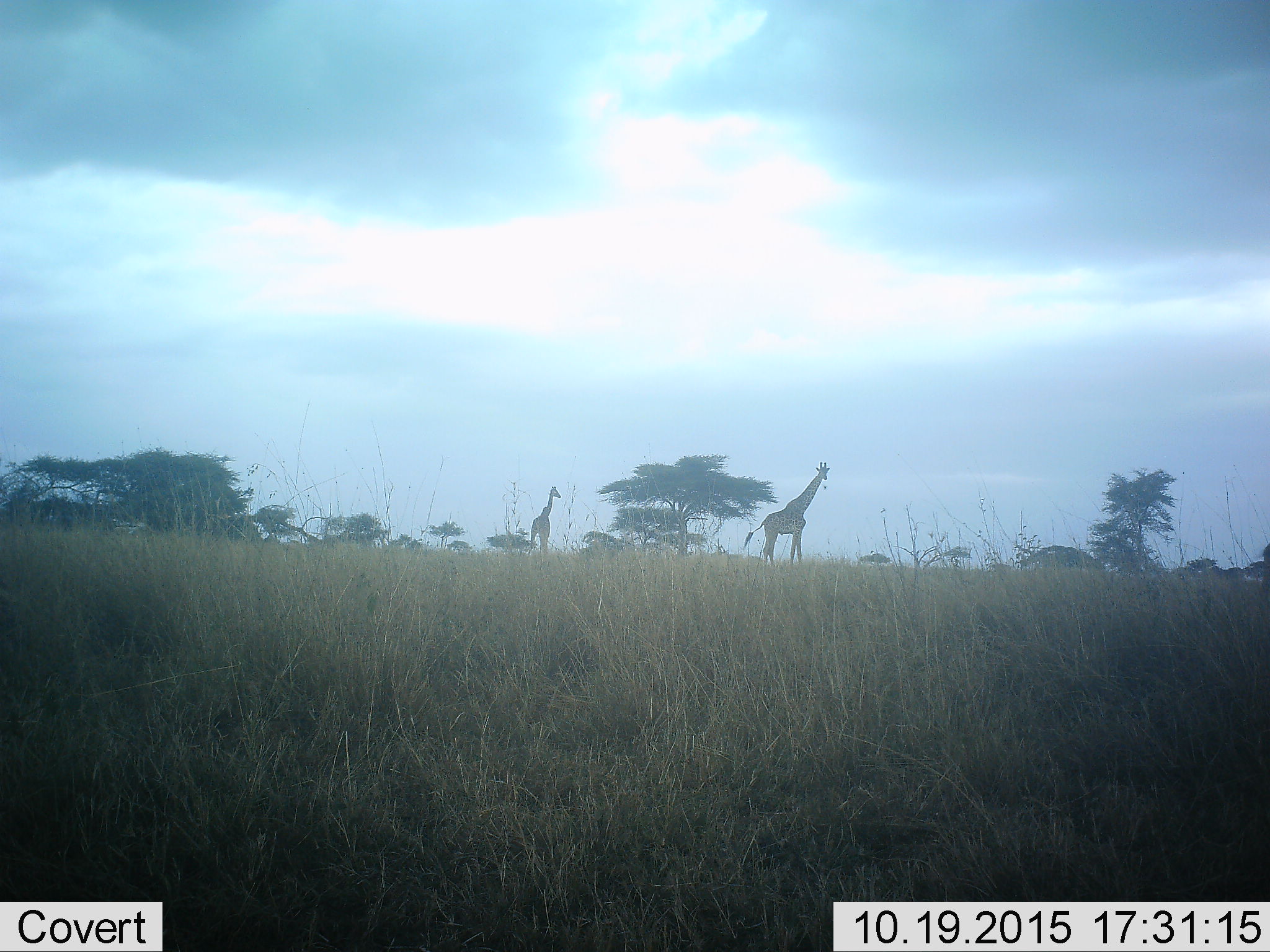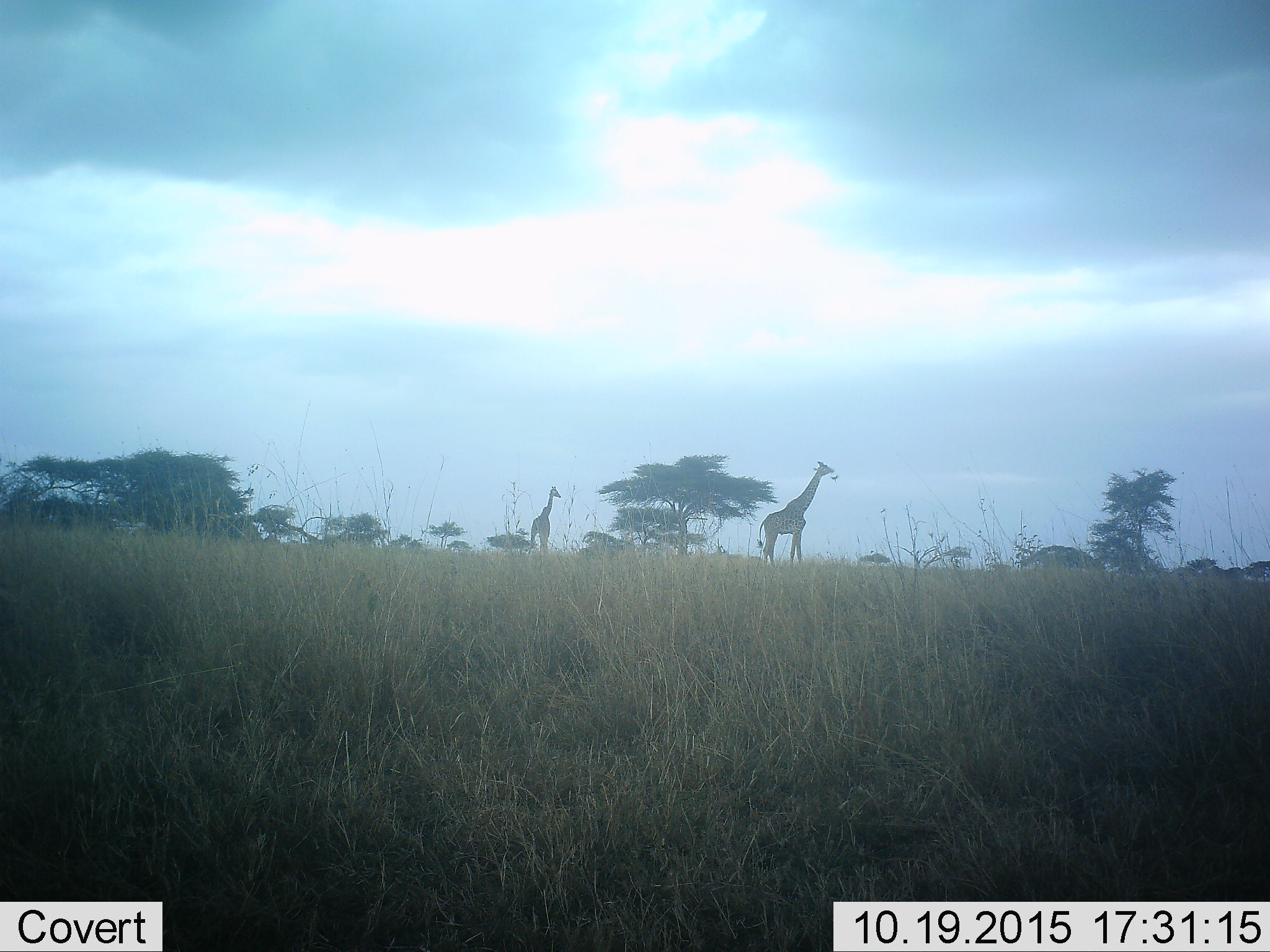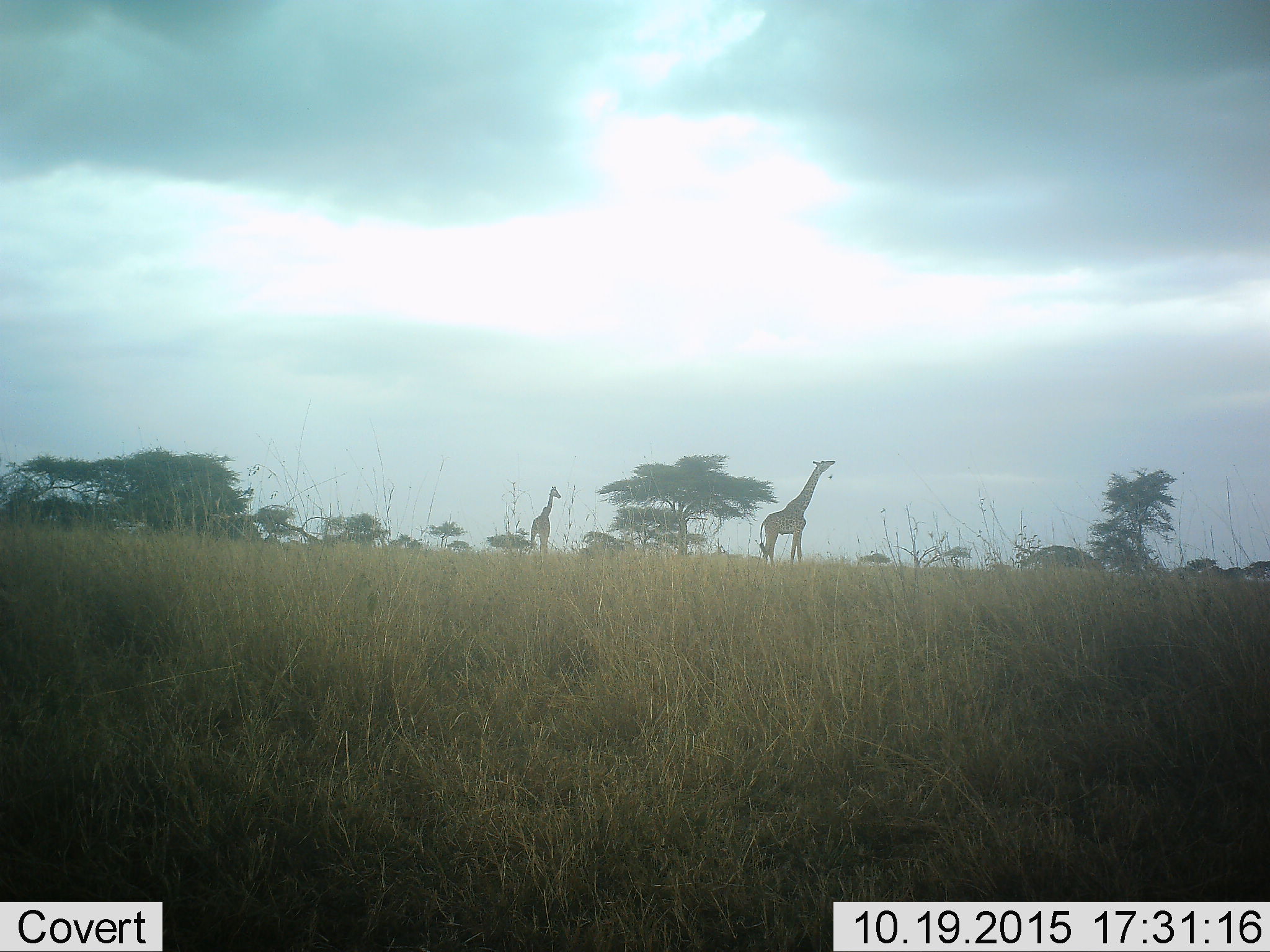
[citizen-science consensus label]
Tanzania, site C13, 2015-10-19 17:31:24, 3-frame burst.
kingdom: Animalia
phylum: Chordata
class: Mammalia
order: Artiodactyla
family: Giraffidae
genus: Giraffa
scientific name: Giraffa camelopardalis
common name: giraffe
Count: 2.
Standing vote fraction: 94%.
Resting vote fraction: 0%.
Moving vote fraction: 19%.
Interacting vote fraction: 0%.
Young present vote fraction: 19%.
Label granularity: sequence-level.